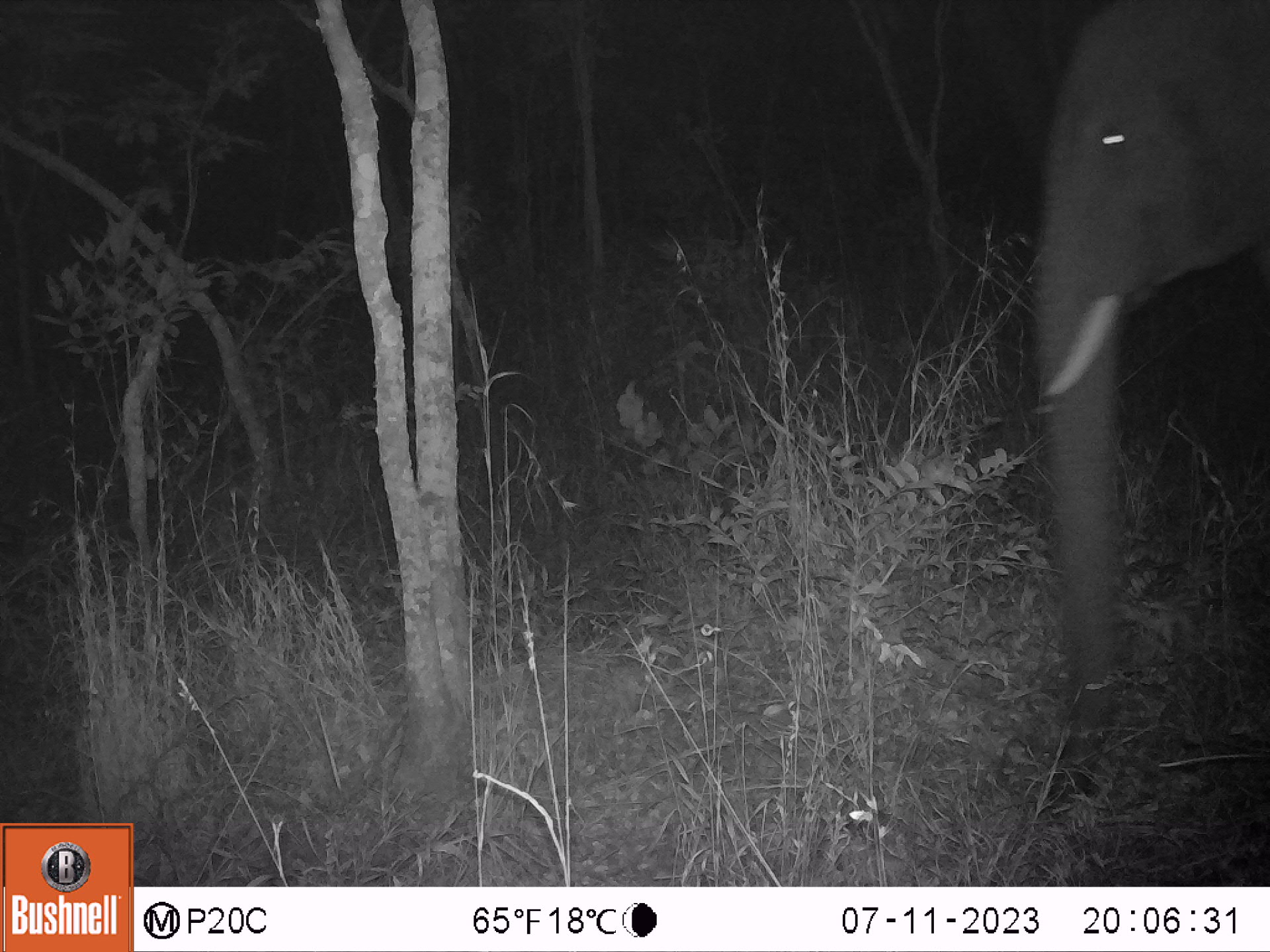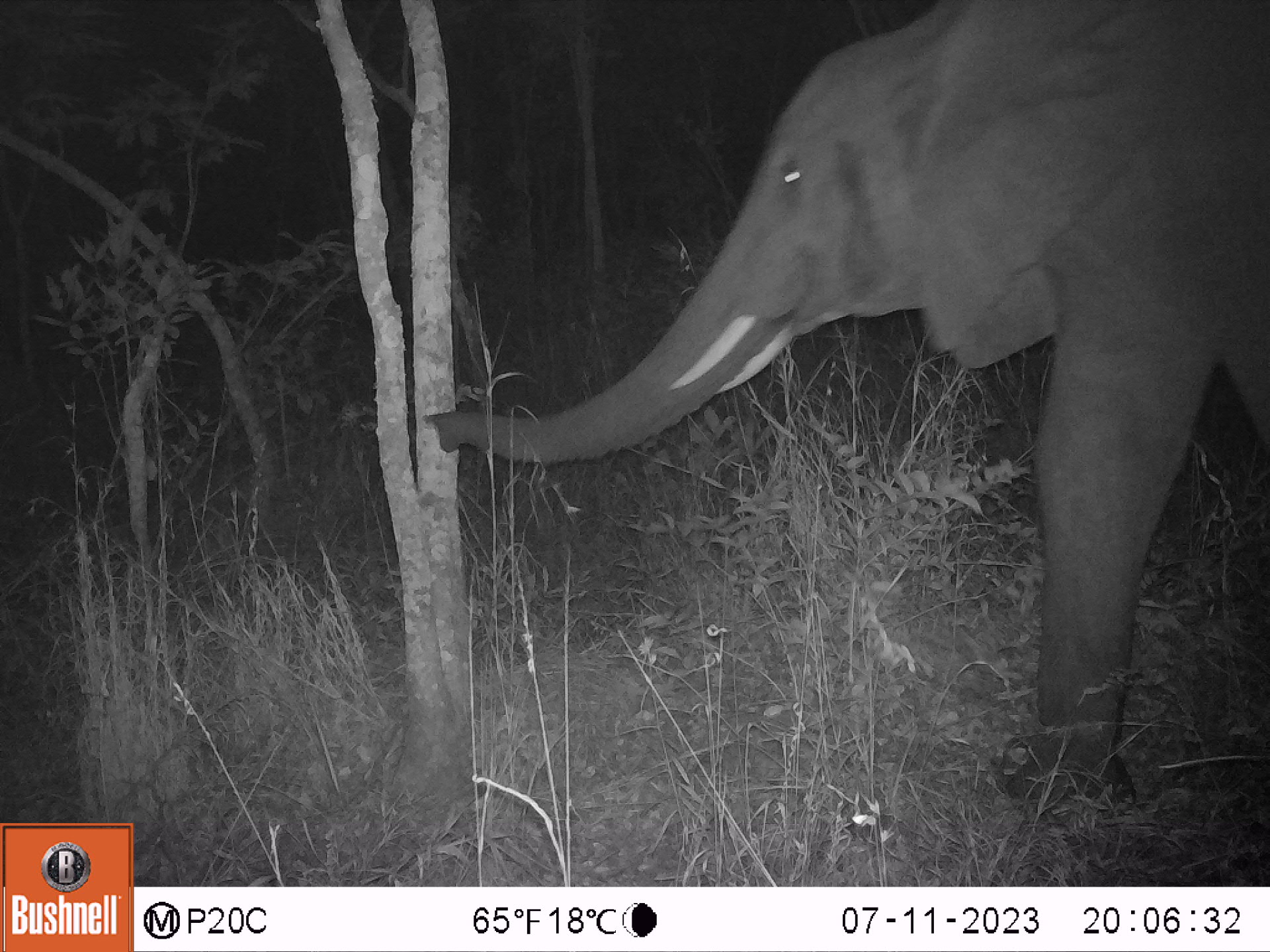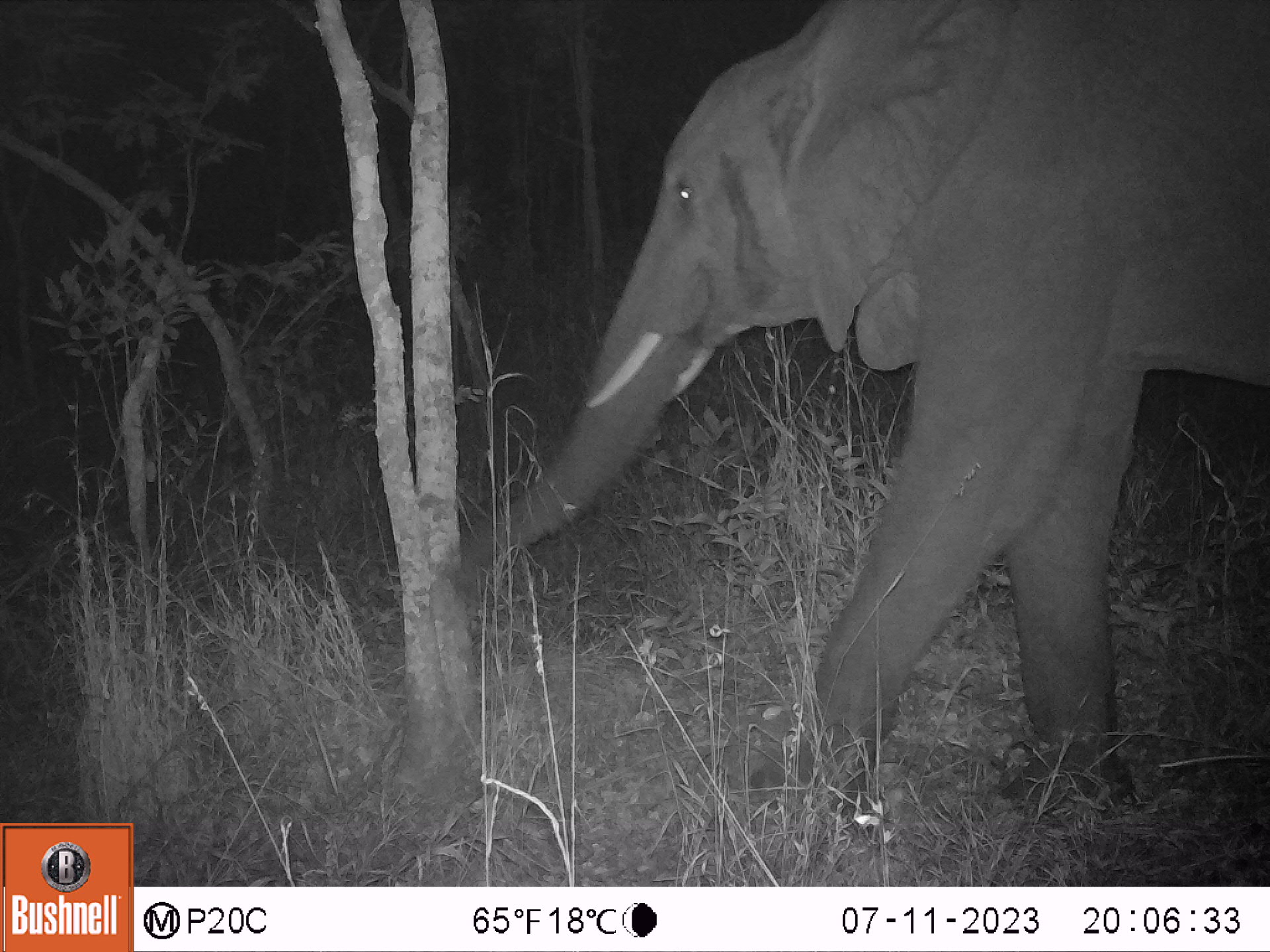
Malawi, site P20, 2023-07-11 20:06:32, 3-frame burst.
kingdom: Animalia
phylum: Chordata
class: Mammalia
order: Proboscidea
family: Elephantidae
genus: Loxodonta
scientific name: Loxodonta africana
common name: african savanna elephant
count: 1